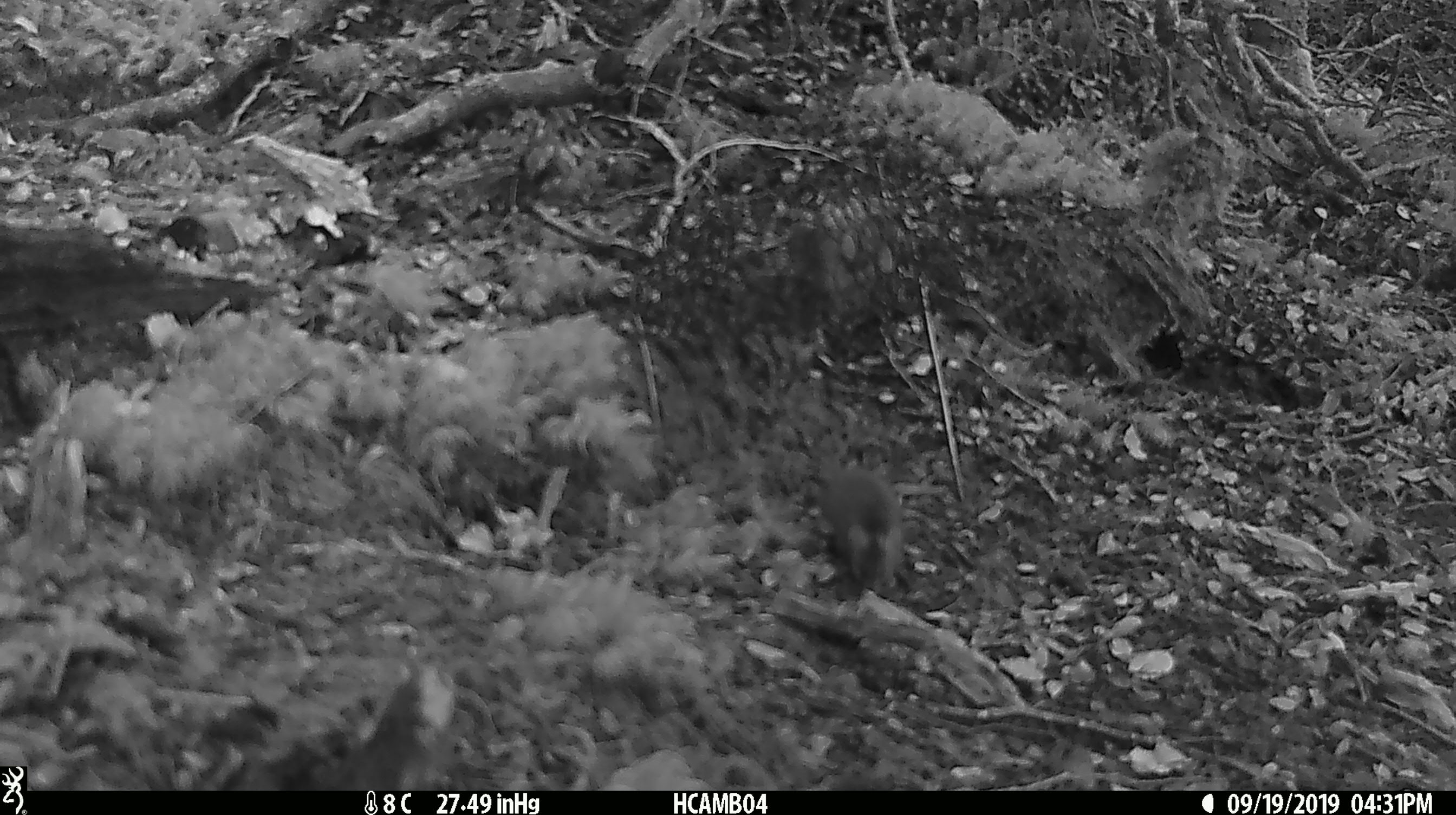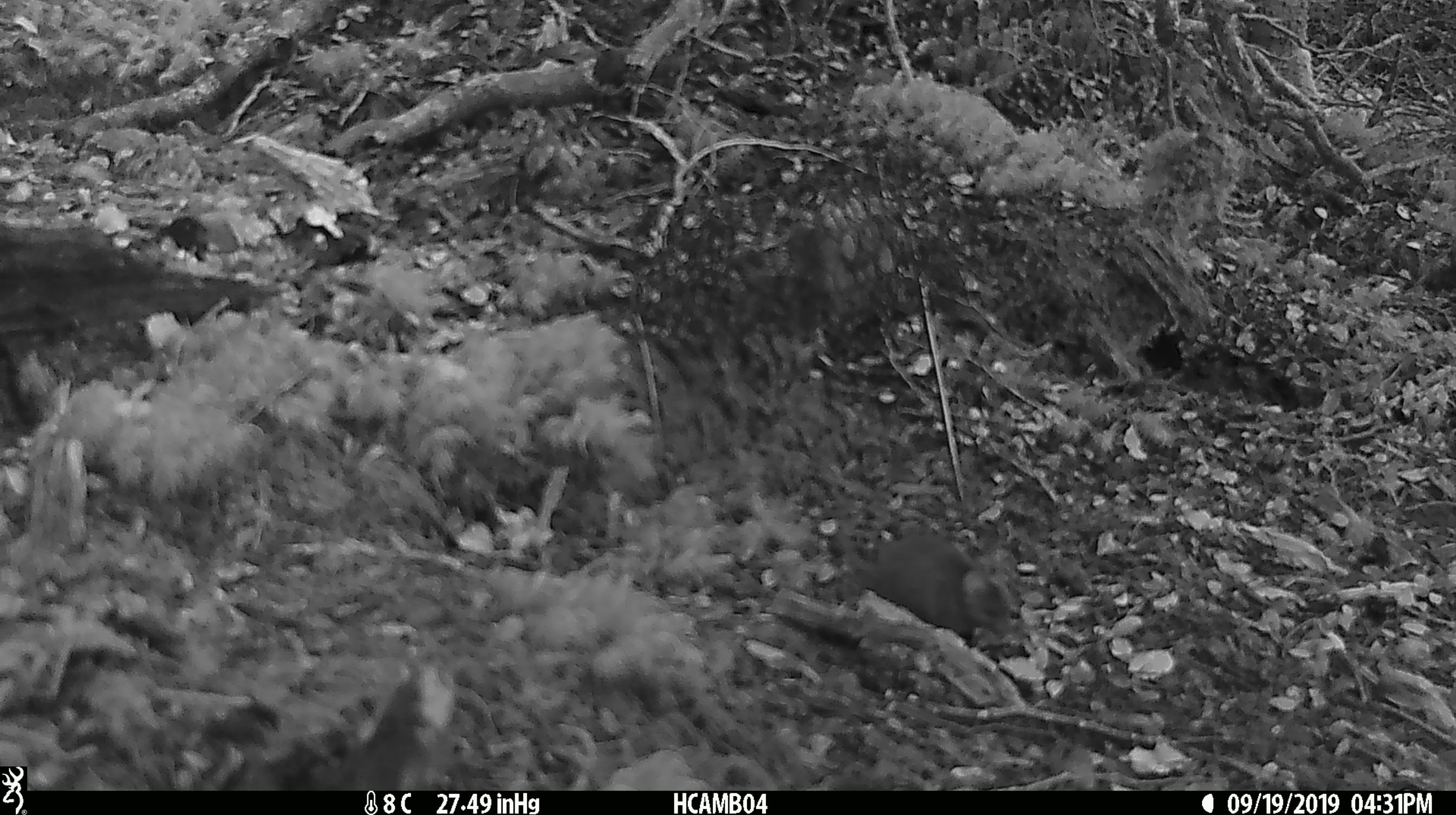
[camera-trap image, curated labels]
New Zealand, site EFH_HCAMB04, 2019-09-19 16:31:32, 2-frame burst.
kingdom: Animalia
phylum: Chordata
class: Mammalia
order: Rodentia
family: Muridae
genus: Mus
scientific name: Mus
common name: mouse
Mouse (Mus).